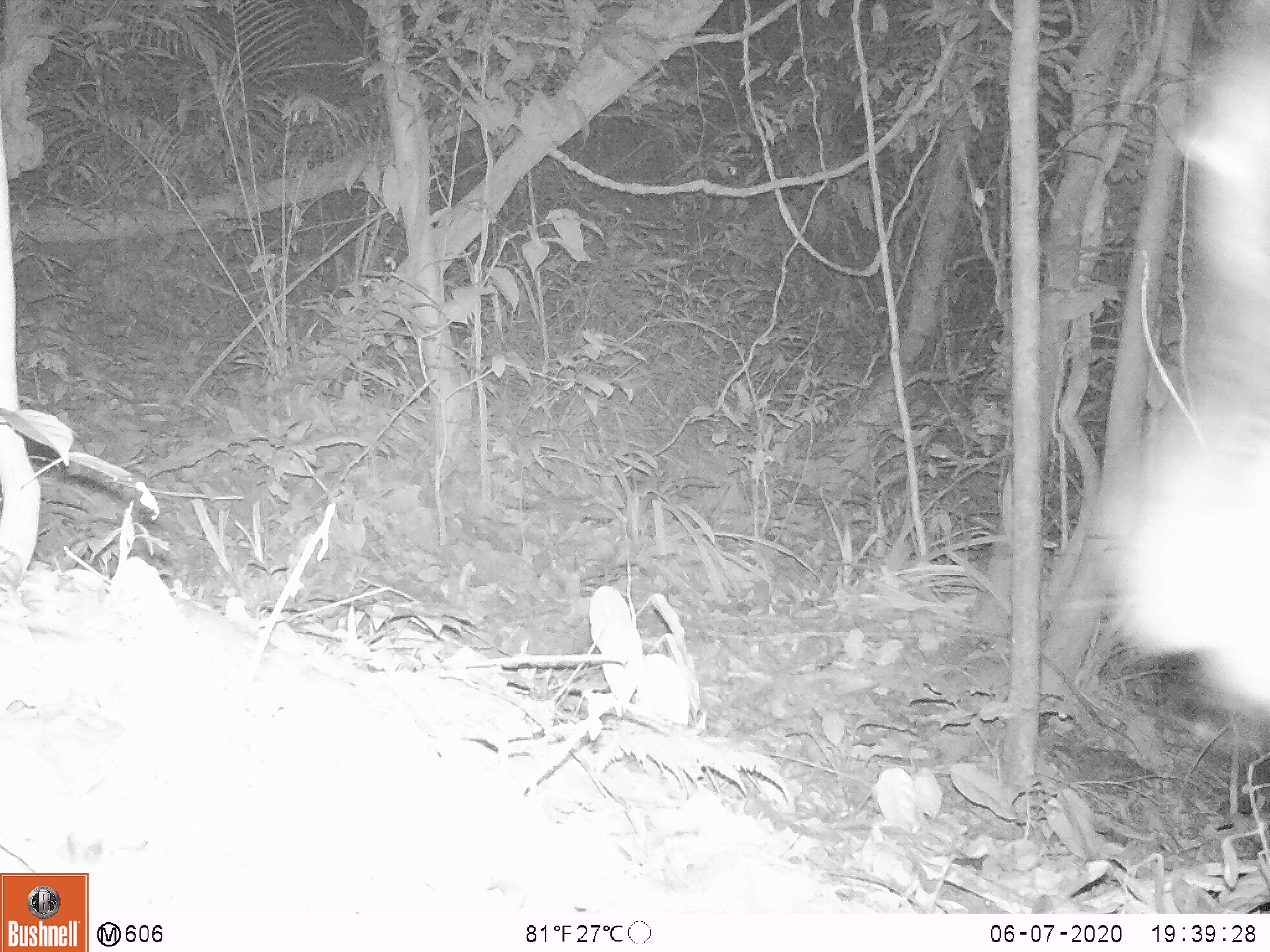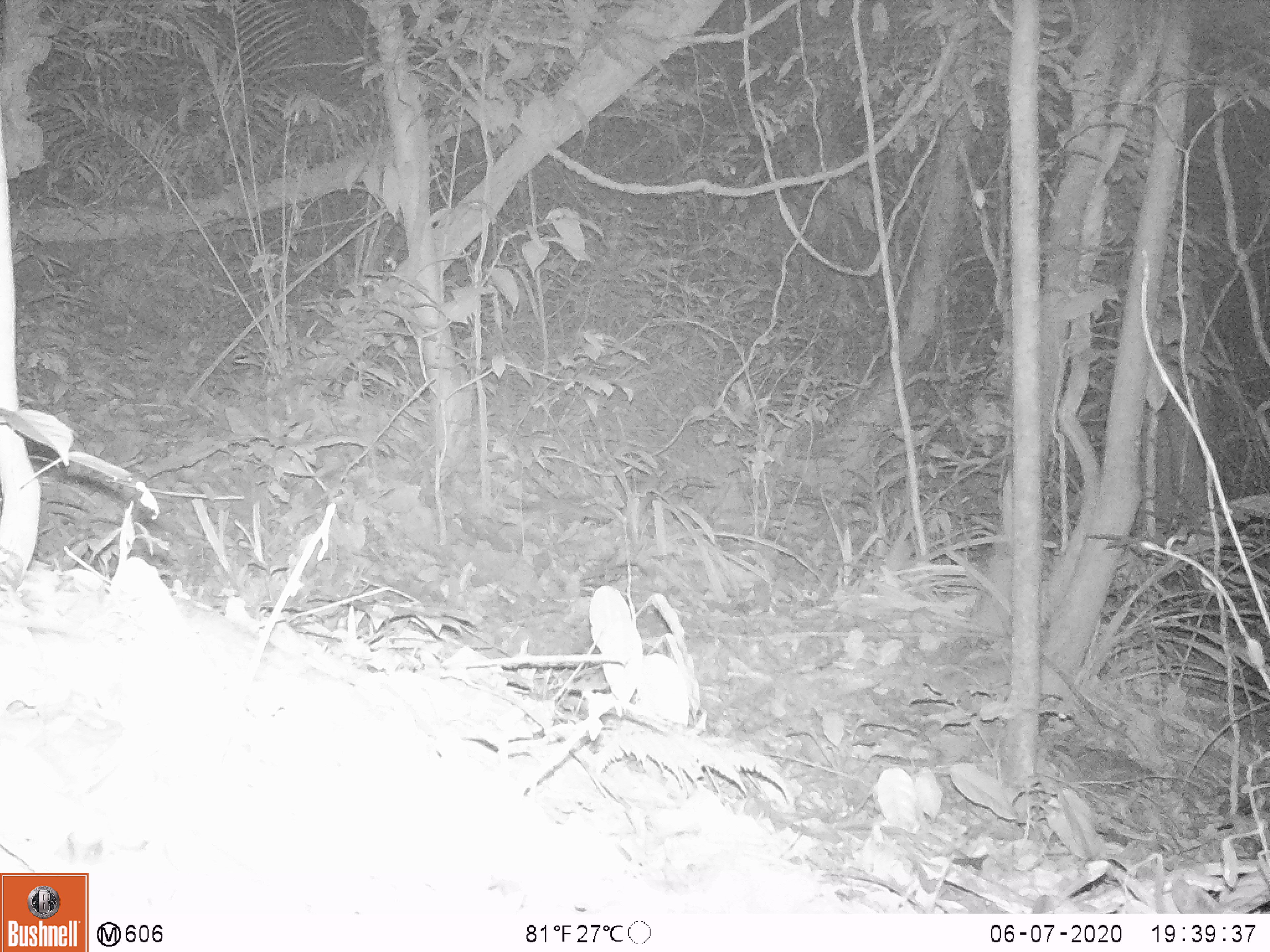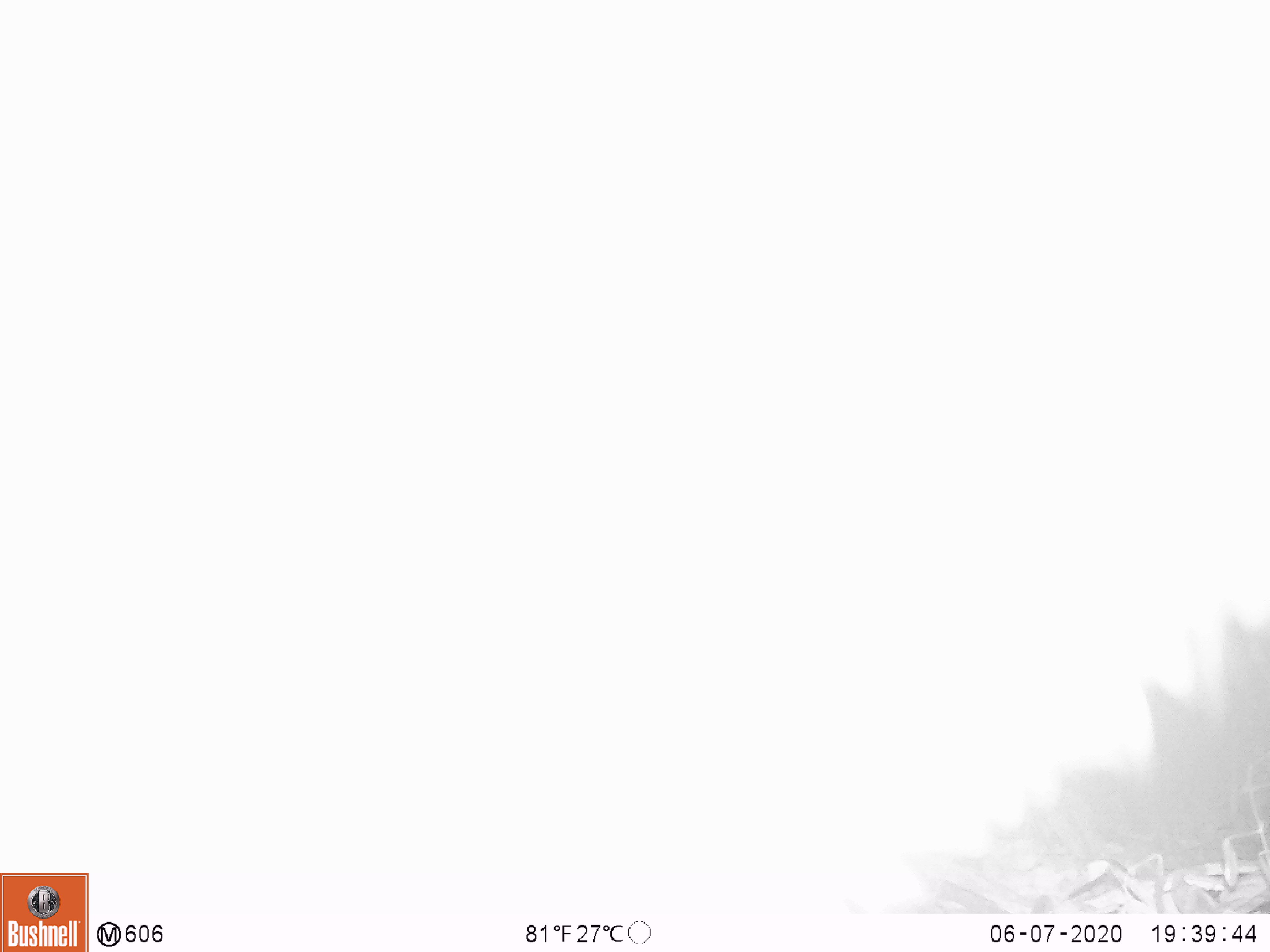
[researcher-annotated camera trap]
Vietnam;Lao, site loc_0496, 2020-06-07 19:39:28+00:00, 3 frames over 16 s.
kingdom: Animalia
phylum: Chordata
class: Mammalia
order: Artiodactyla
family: Bovidae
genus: Capricornis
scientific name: Capricornis sumatraensis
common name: chinese serow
Chinese serow (Capricornis sumatraensis). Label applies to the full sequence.